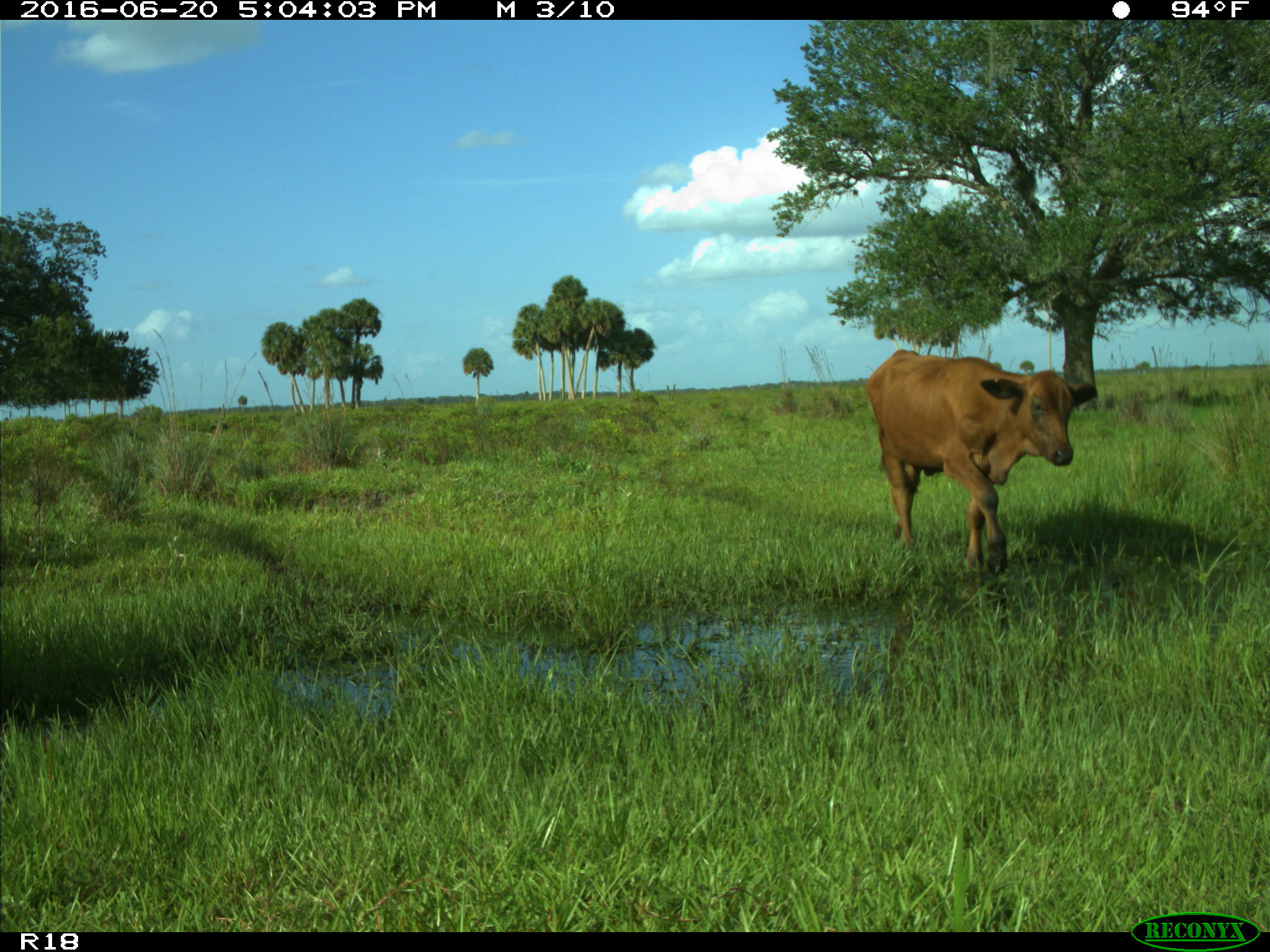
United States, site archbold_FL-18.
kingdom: Animalia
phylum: Chordata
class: Mammalia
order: Artiodactyla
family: Bovidae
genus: Bos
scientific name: Bos taurus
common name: domestic cow